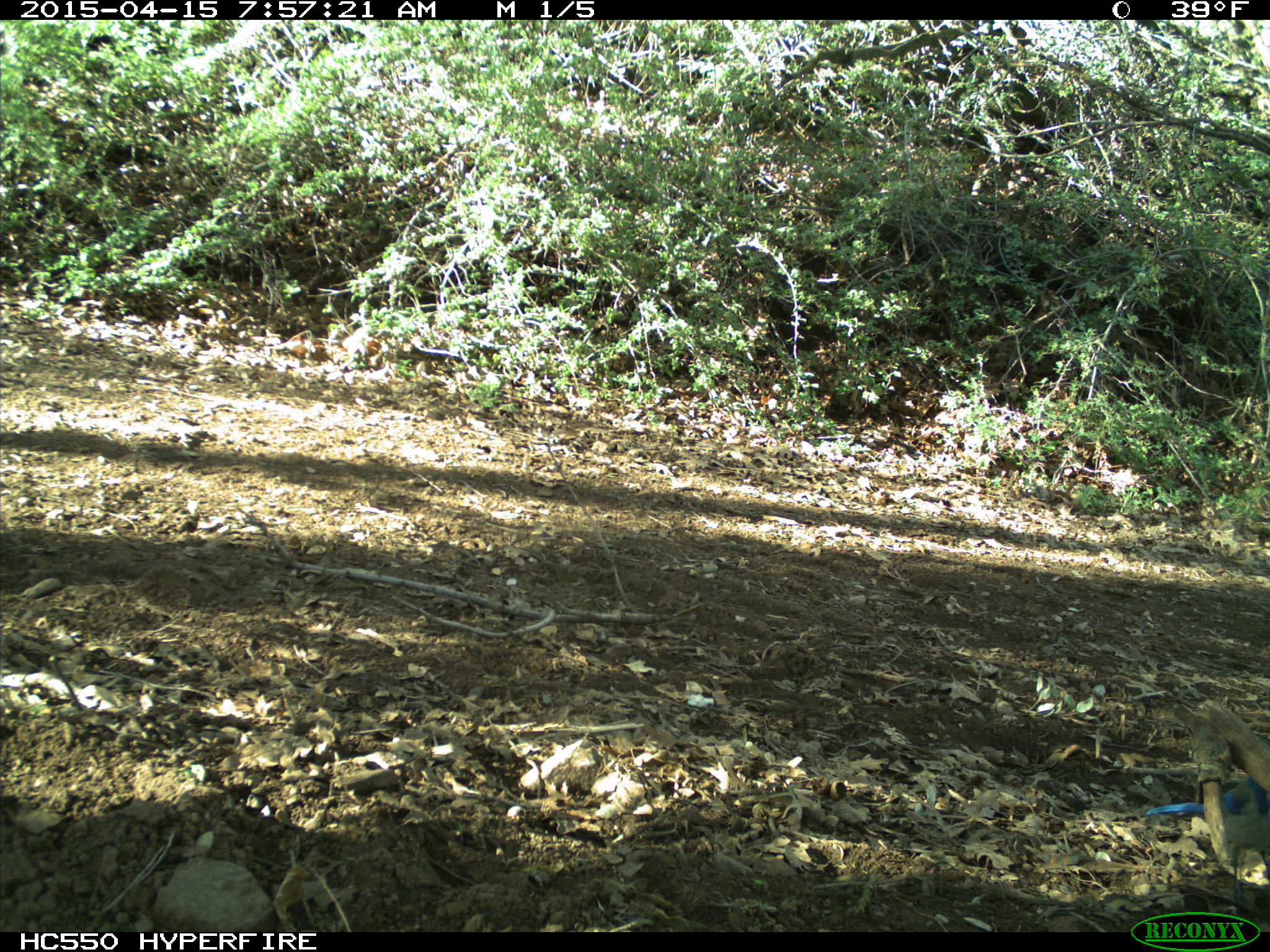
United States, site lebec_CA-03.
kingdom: Animalia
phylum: Chordata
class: Aves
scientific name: Aves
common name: birds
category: unidentified bird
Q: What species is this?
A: Unidentified bird (birds) (Aves).